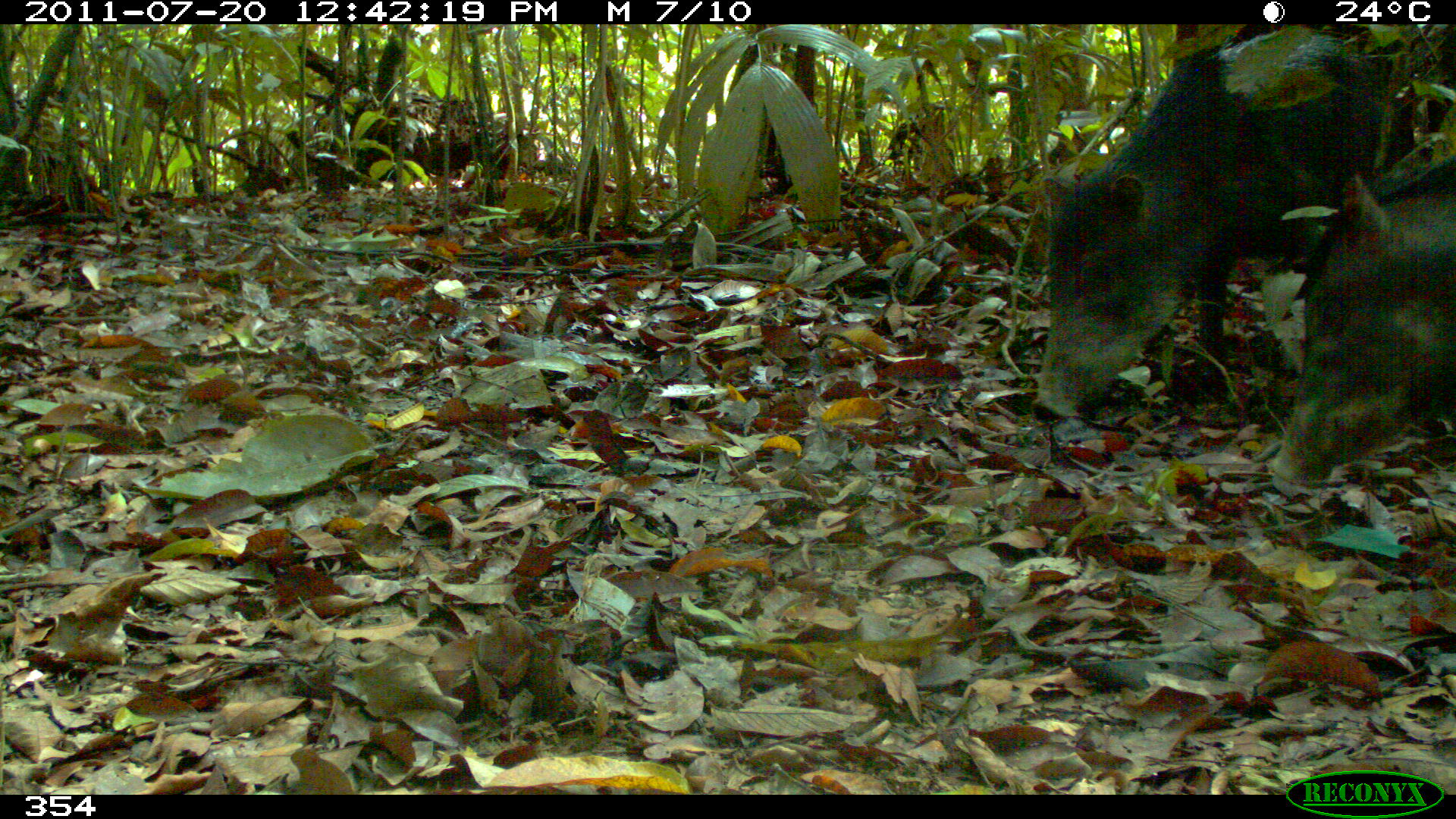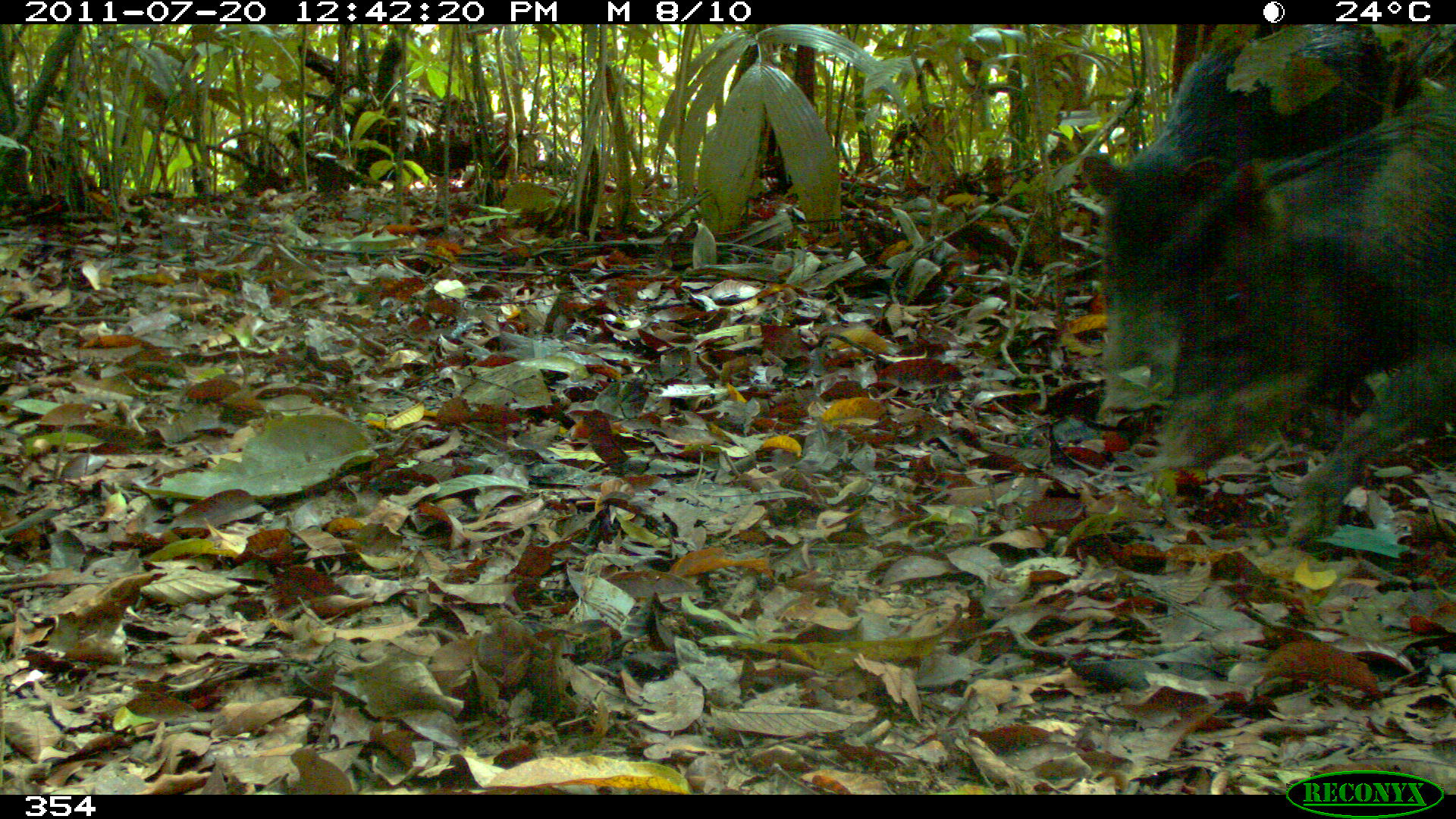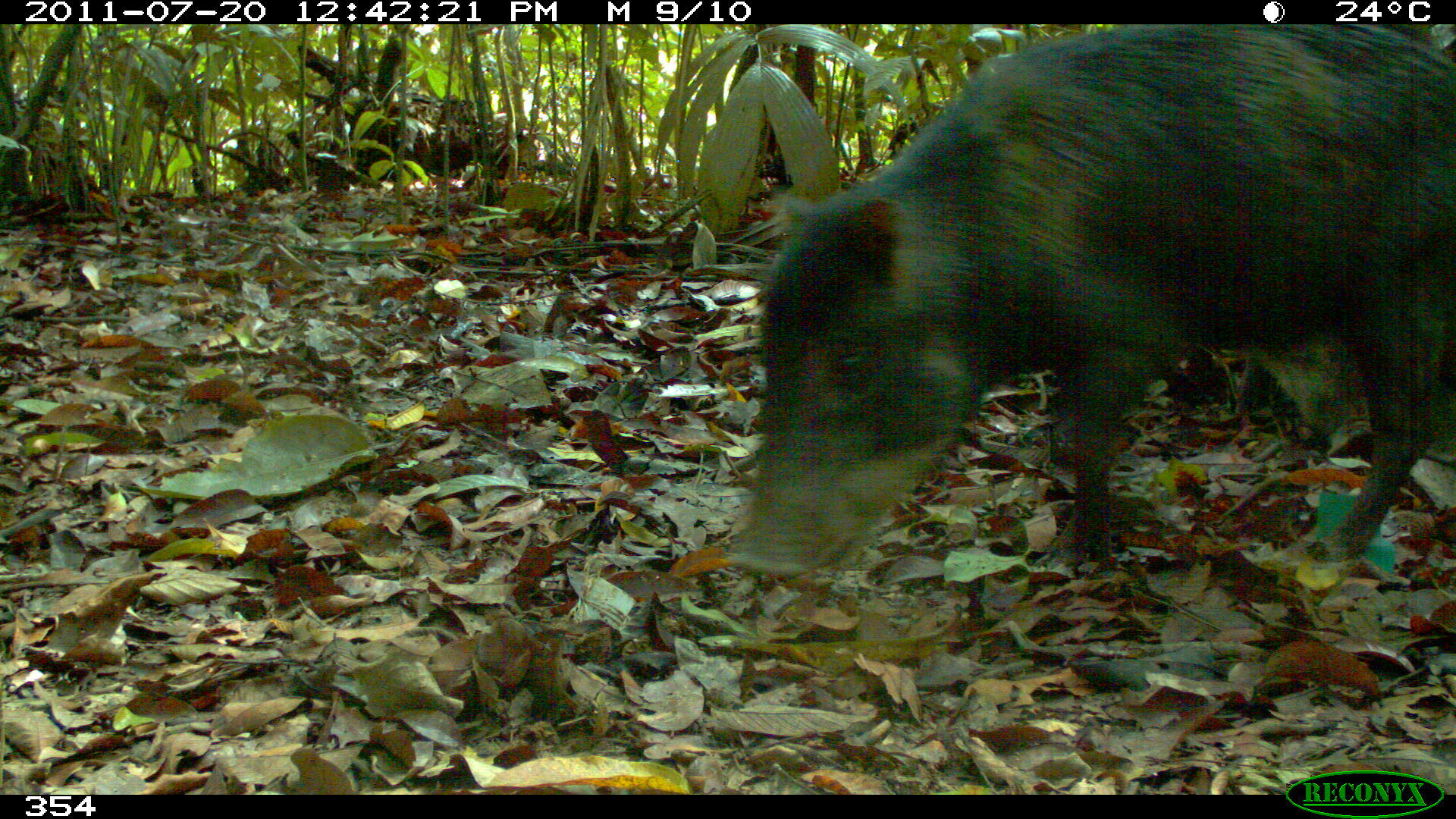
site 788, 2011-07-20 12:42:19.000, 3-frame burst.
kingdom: Animalia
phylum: Chordata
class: Mammalia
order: Artiodactyla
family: Tayassuidae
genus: Tayassu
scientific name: Tayassu pecari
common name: white-lipped peccary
Tayassu pecari (white-lipped peccary).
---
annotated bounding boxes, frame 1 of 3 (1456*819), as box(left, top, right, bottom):
tayassu pecari: box(1031, 24, 1414, 421); box(1263, 154, 1456, 489)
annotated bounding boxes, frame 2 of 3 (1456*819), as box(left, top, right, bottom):
tayassu pecari: box(1170, 98, 1453, 540); box(1084, 26, 1396, 406)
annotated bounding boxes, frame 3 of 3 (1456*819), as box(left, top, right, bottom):
tayassu pecari: box(729, 24, 1454, 638)